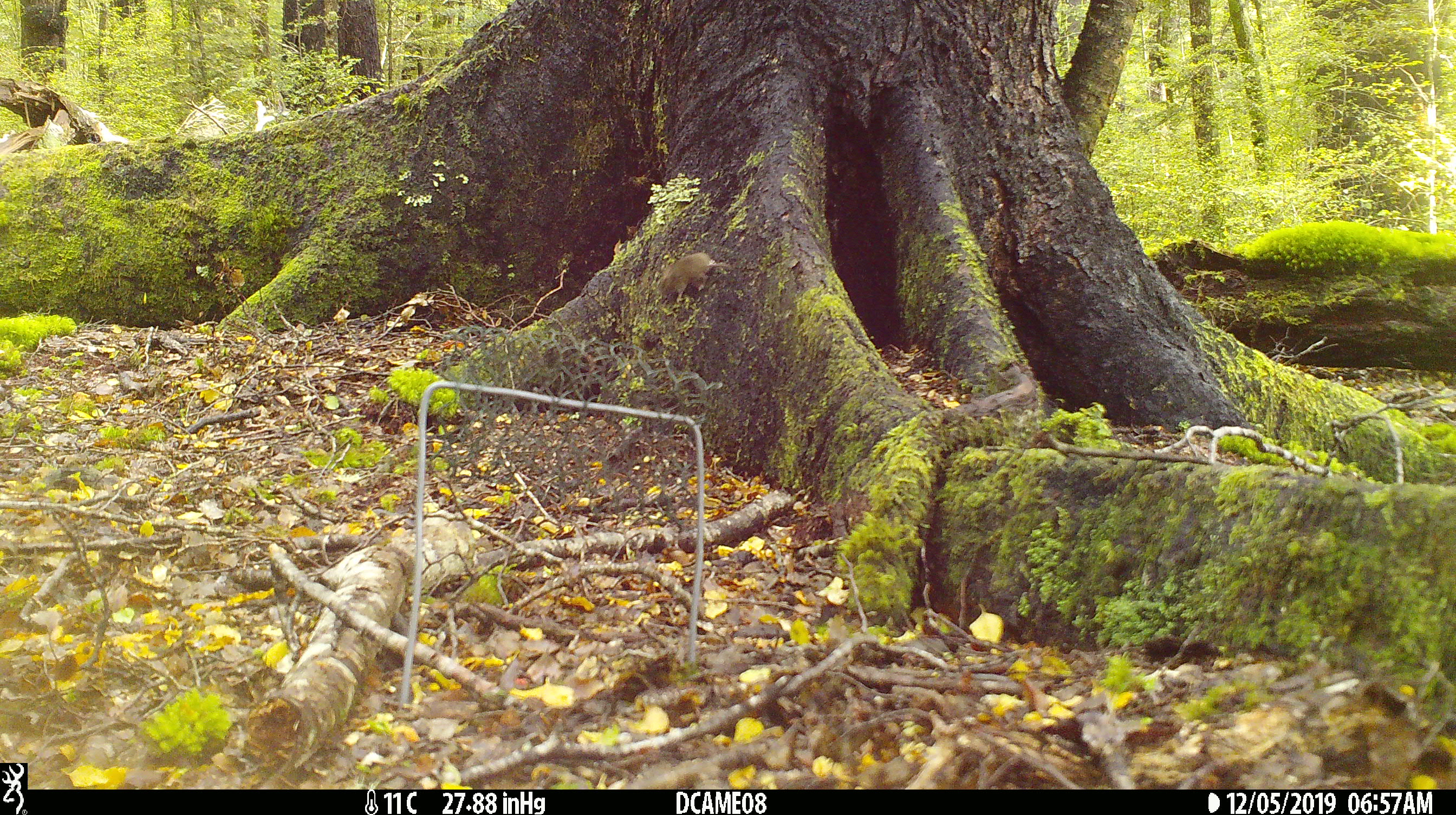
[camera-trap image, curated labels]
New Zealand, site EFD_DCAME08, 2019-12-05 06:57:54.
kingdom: Animalia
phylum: Chordata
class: Mammalia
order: Rodentia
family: Muridae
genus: Mus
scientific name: Mus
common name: mouse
Mouse (Mus).